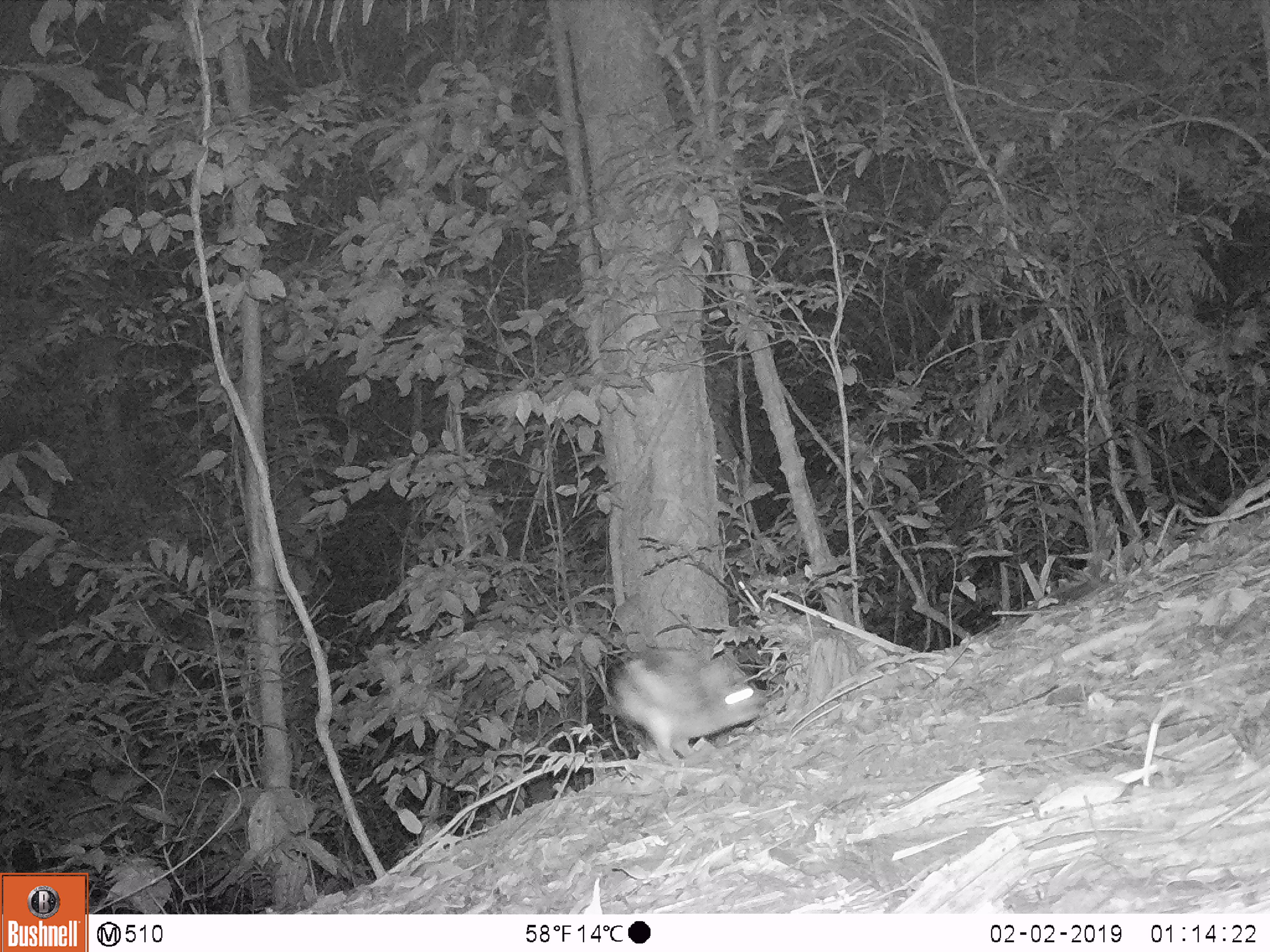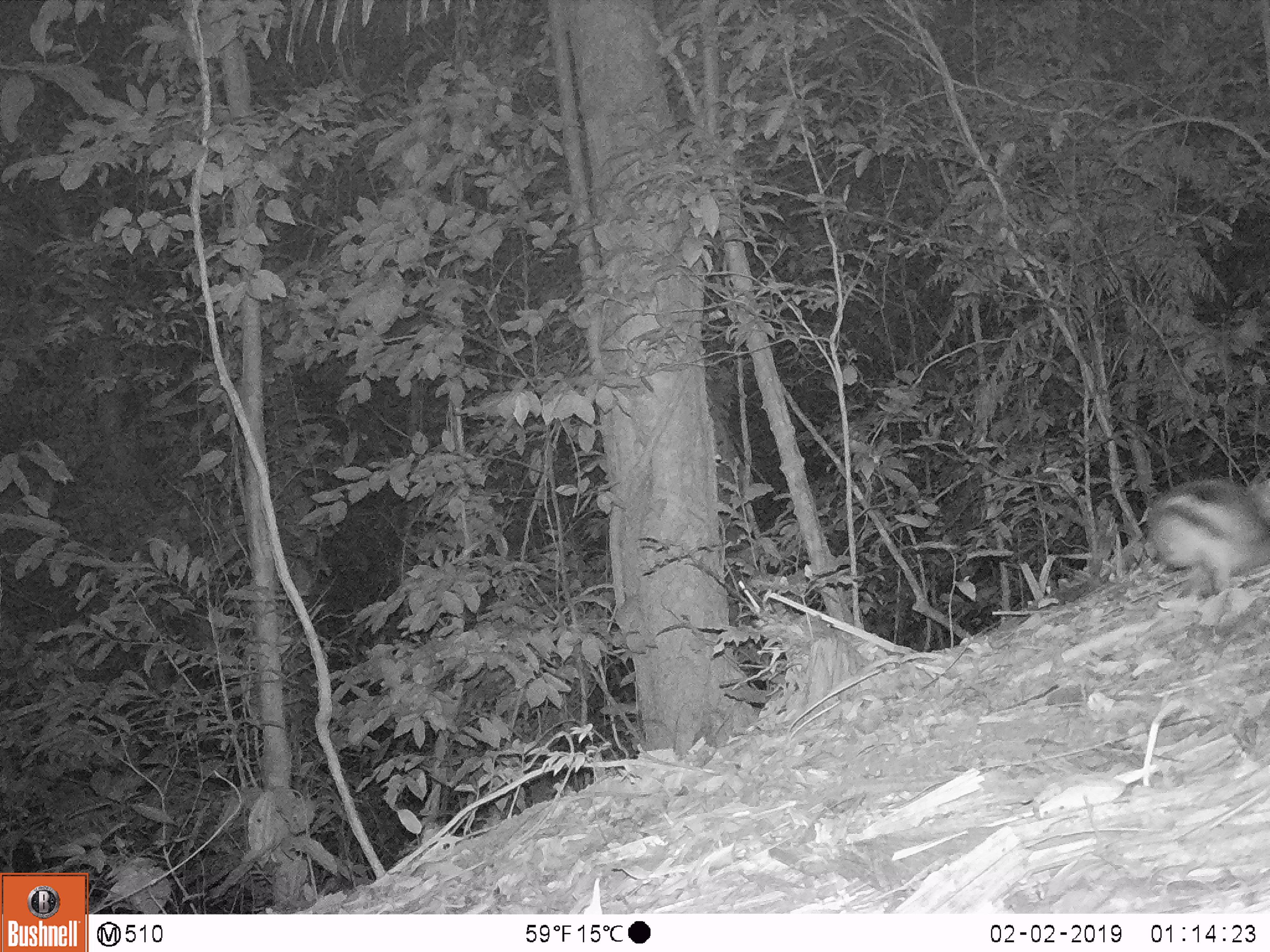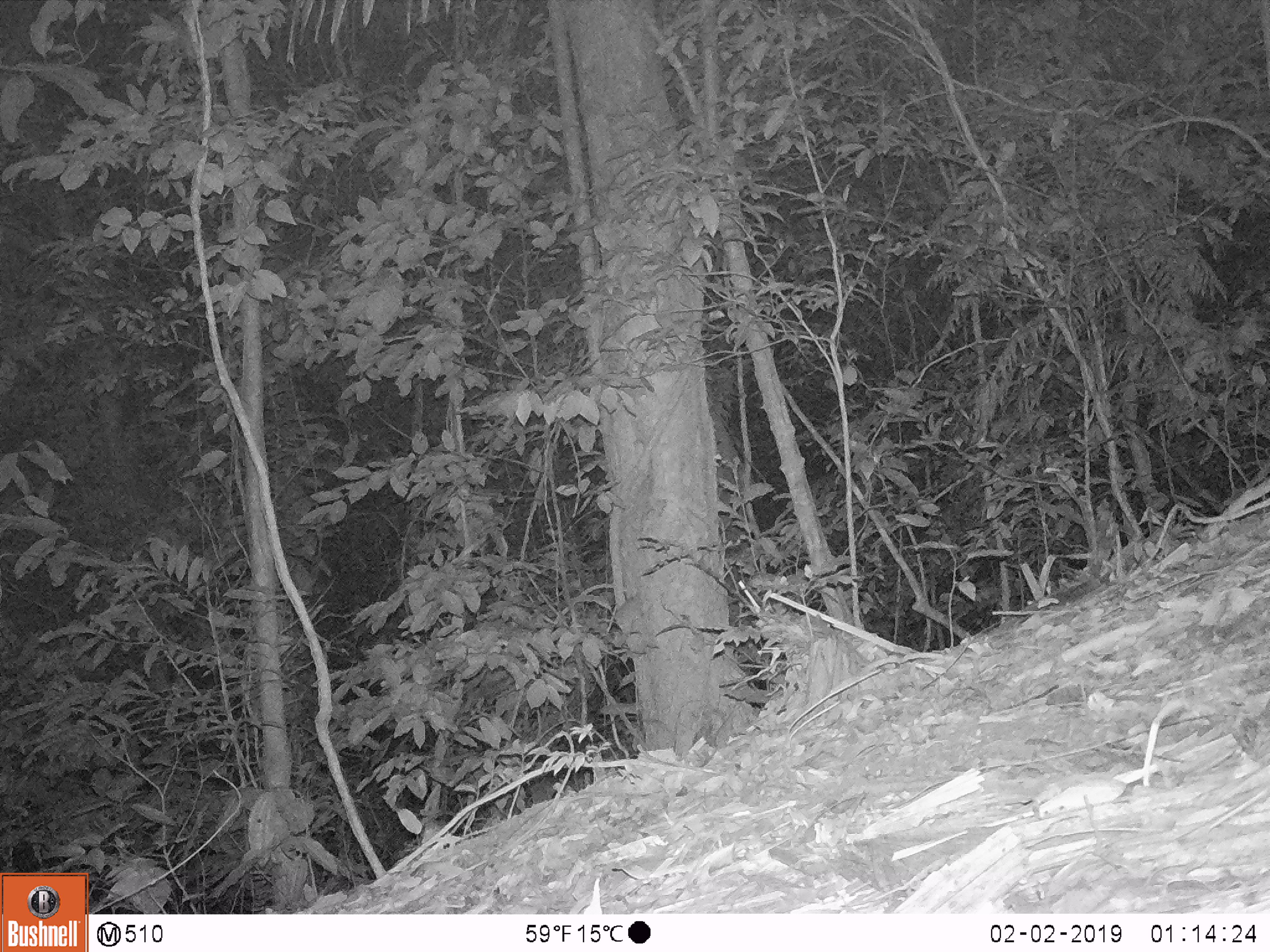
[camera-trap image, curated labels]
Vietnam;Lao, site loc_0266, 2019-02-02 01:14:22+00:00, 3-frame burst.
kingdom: Animalia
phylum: Chordata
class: Mammalia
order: Lagomorpha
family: Leporidae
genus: Nesolagus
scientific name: Nesolagus timminsi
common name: annamite striped rabbit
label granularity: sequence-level